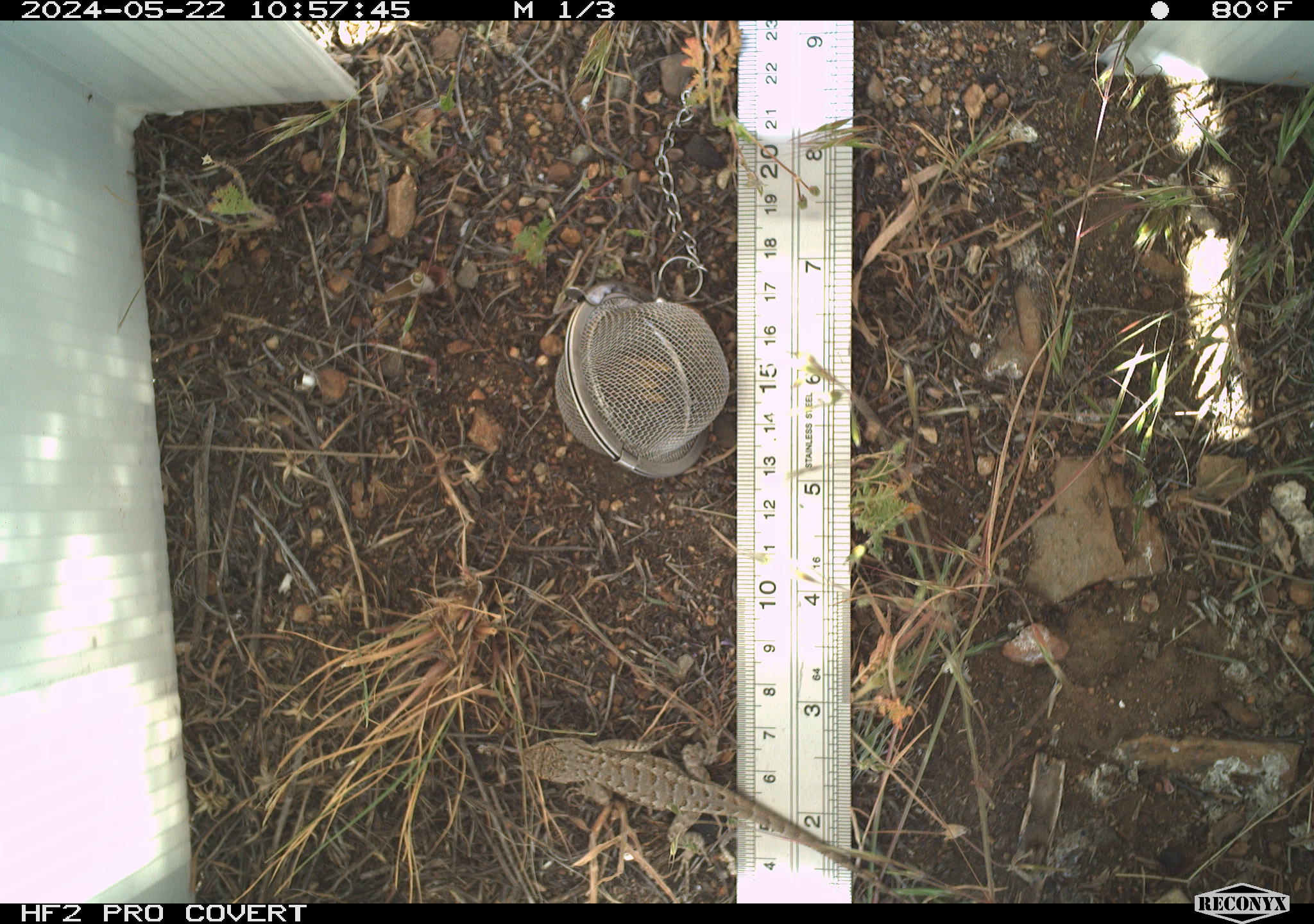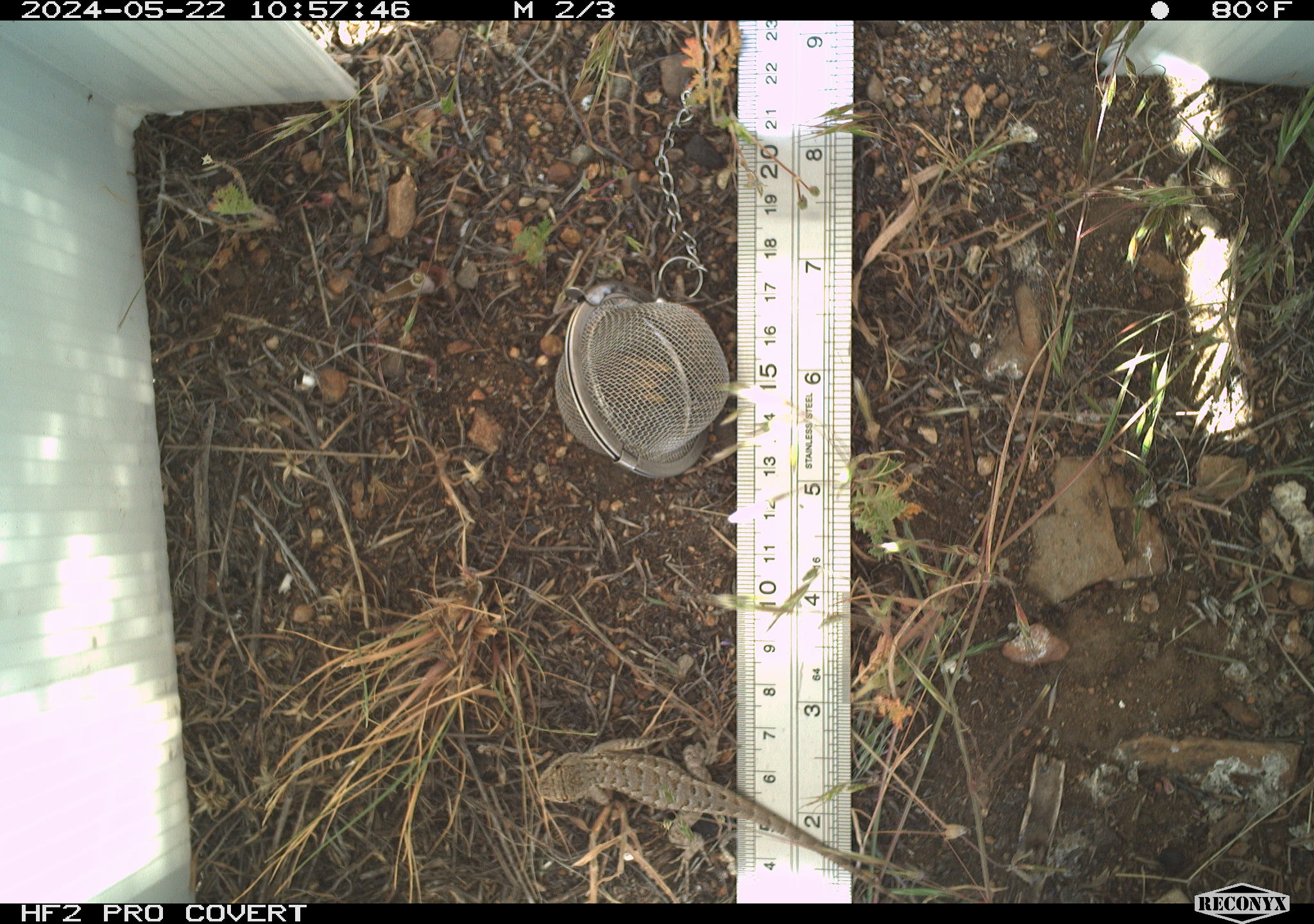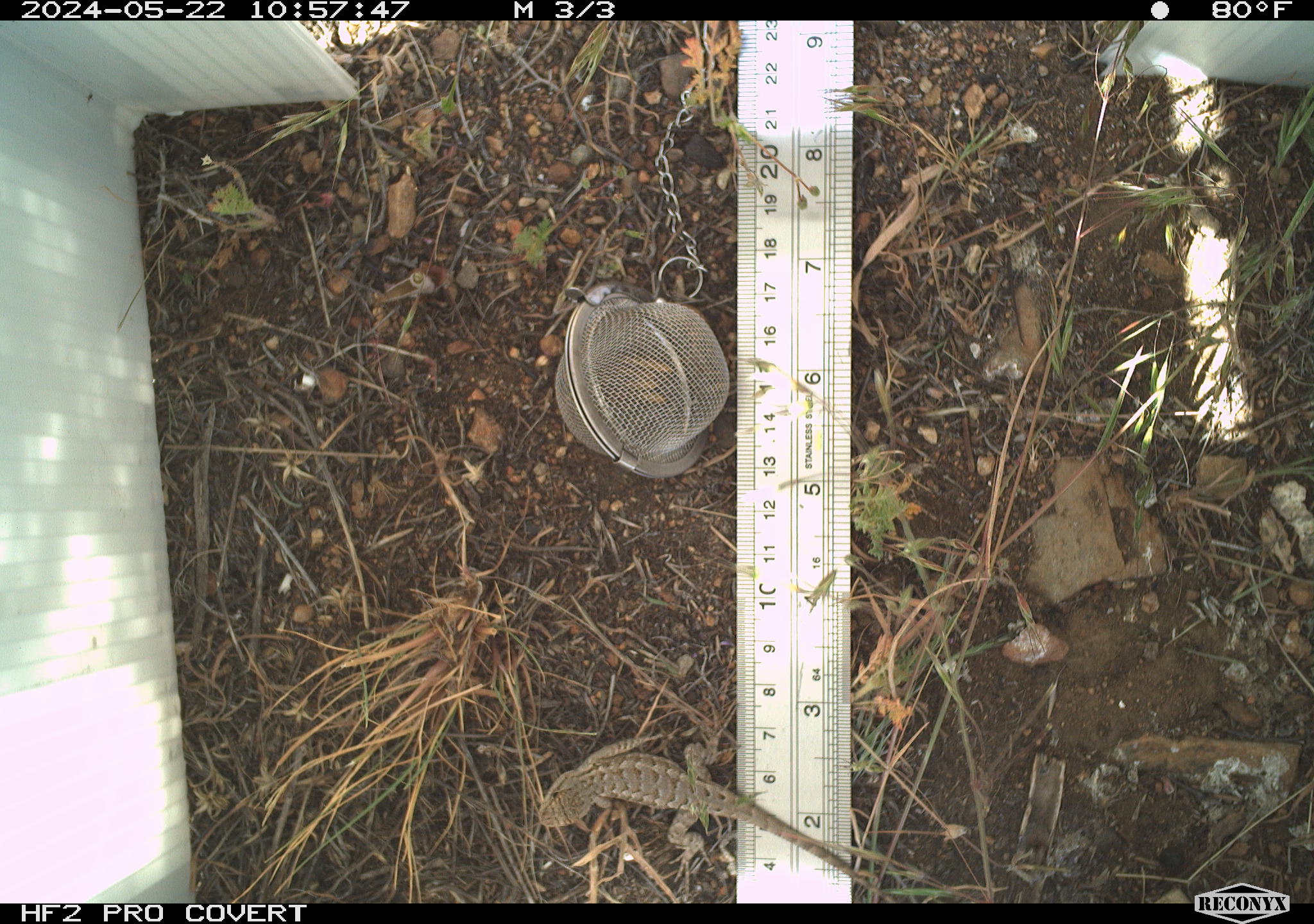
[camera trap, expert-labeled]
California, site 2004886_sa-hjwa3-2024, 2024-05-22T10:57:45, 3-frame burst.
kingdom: Animalia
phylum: Chordata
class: Reptilia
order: Squamata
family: Phrynosomatidae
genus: Sceloporus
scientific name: Sceloporus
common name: spiny lizards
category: sceloporus species